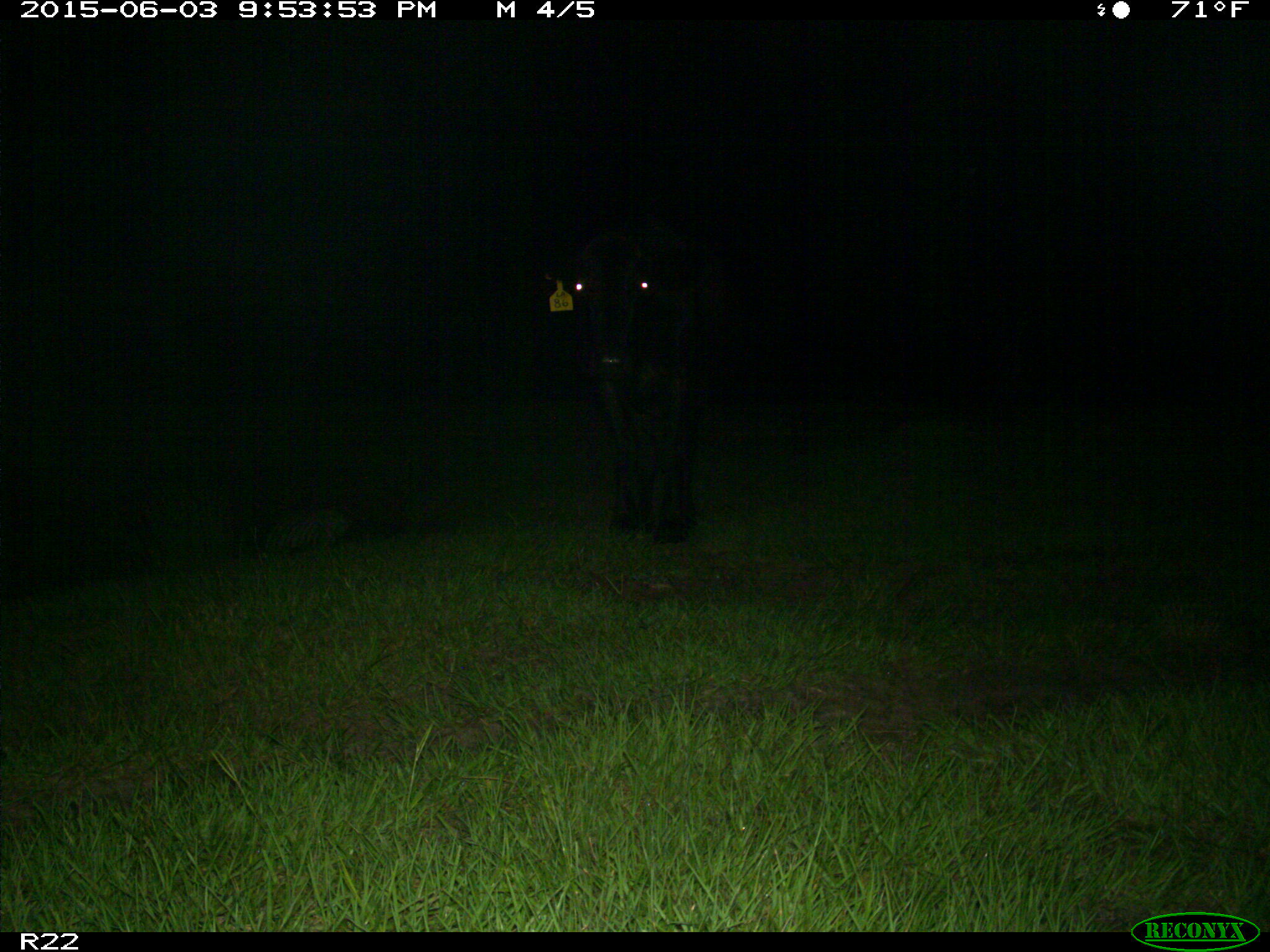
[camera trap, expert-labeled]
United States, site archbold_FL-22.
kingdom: Animalia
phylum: Chordata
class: Mammalia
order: Artiodactyla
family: Suidae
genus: Sus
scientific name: Sus scrofa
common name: wild boar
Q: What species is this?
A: Sus scrofa (wild boar).